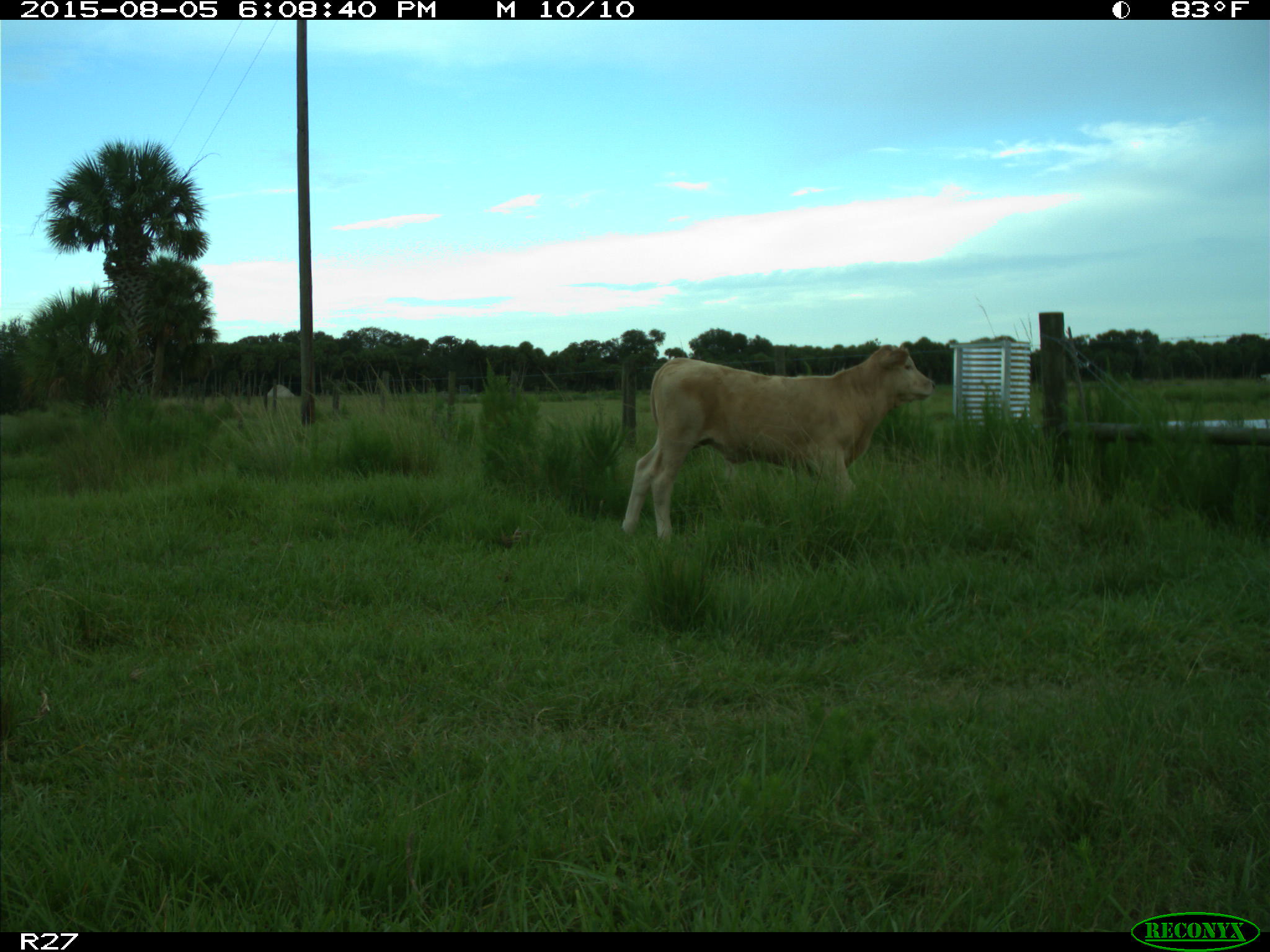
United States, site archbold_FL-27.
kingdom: Animalia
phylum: Chordata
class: Mammalia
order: Artiodactyla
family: Bovidae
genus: Bos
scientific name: Bos taurus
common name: domestic cow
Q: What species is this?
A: Bos taurus (domestic cow).